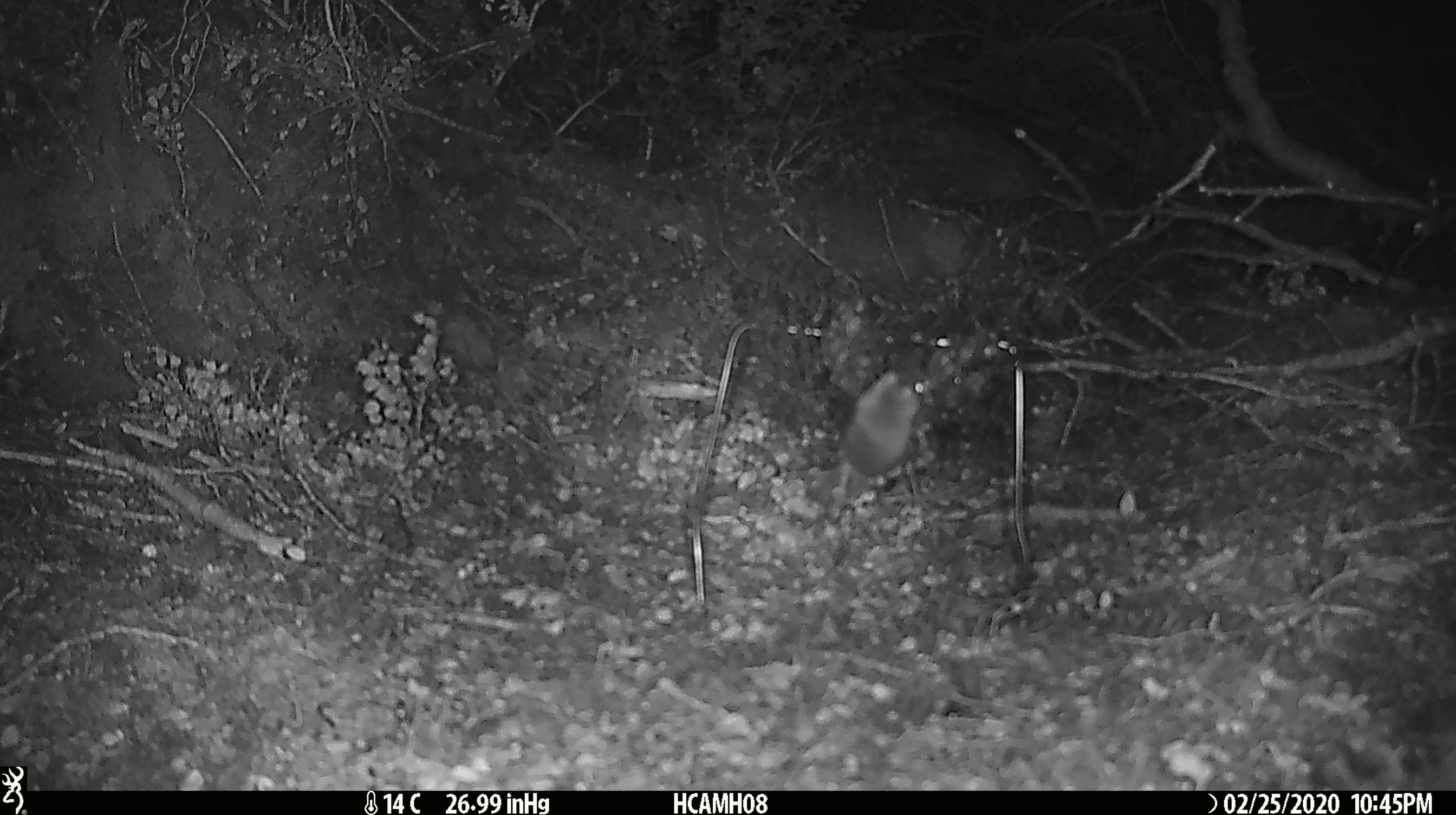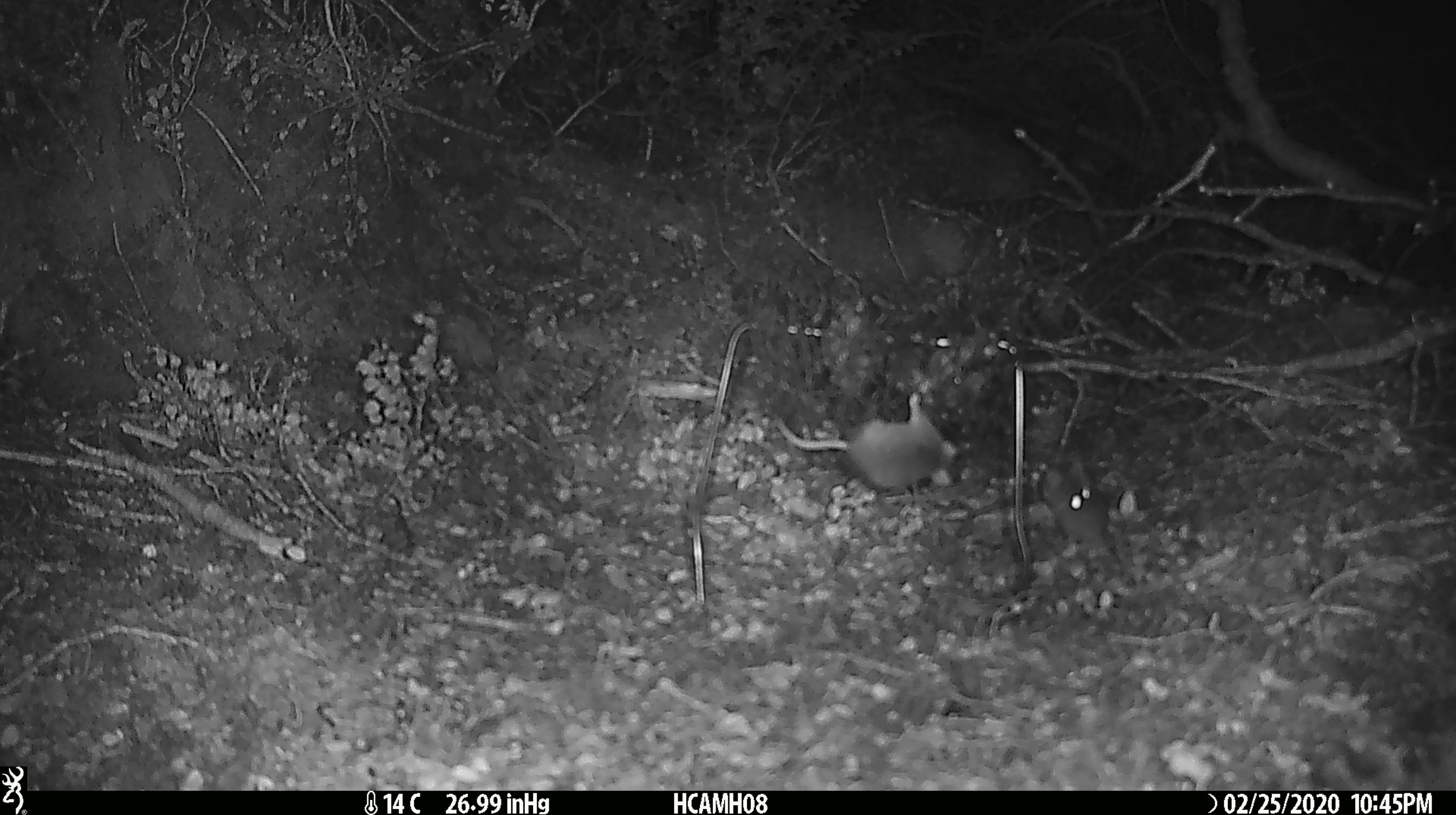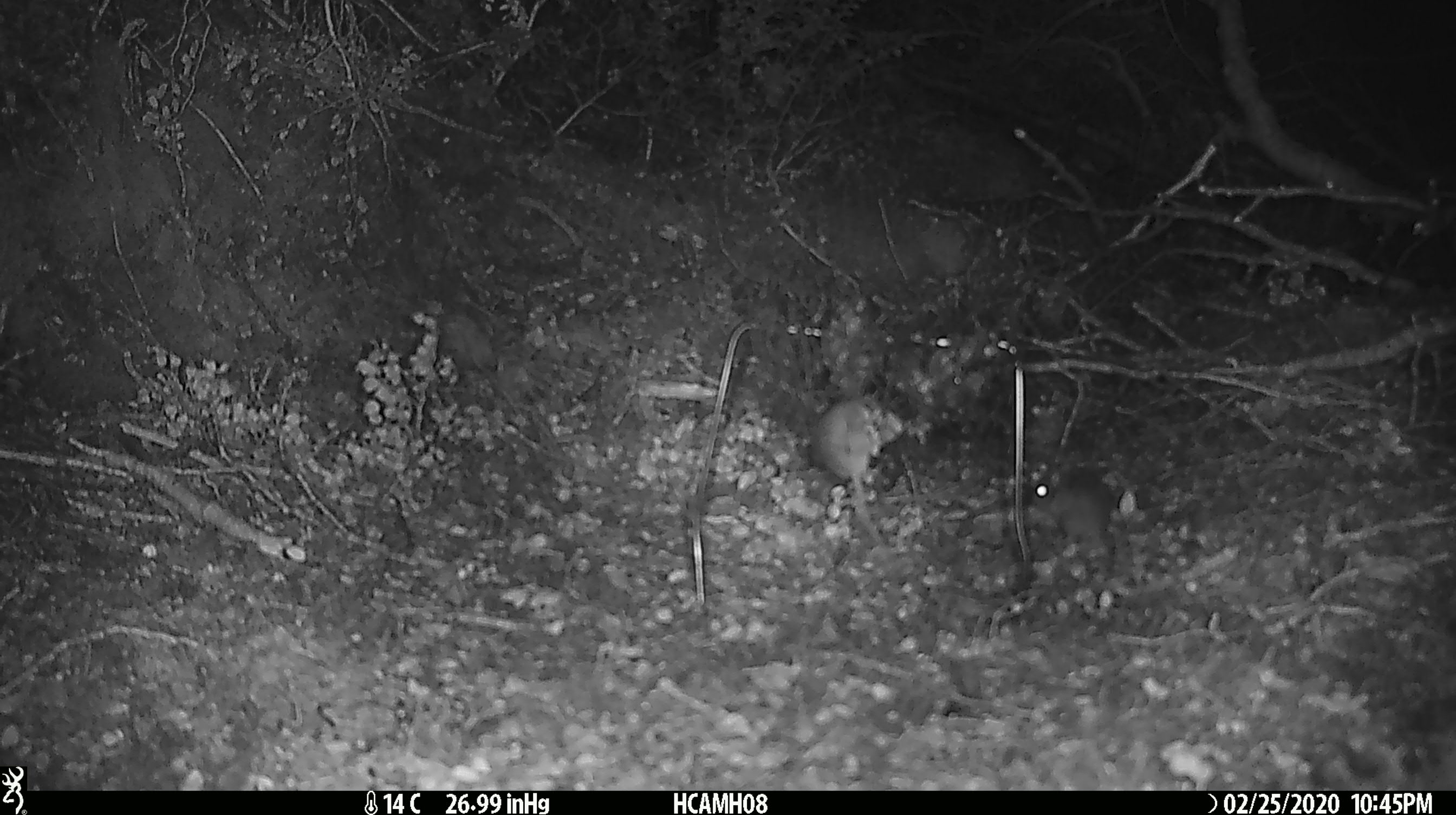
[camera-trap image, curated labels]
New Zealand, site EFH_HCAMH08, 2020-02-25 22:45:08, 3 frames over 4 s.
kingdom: Animalia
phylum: Chordata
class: Mammalia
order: Rodentia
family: Muridae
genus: Mus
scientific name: Mus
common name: mouse